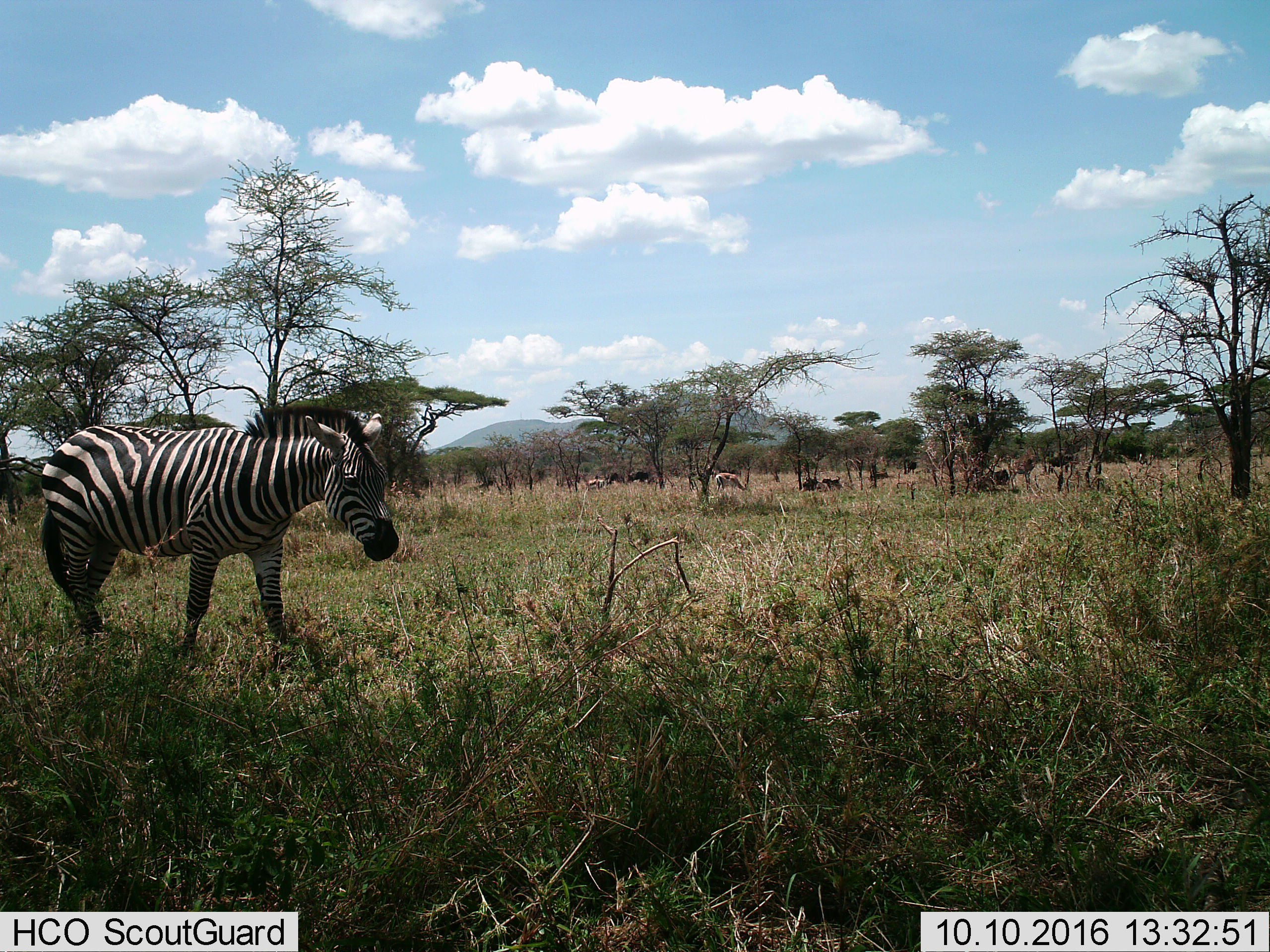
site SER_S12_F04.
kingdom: Animalia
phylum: Chordata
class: Mammalia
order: Perissodactyla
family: Equidae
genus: Equus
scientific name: Equus quagga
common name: plains zebra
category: zebraplains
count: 1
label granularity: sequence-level